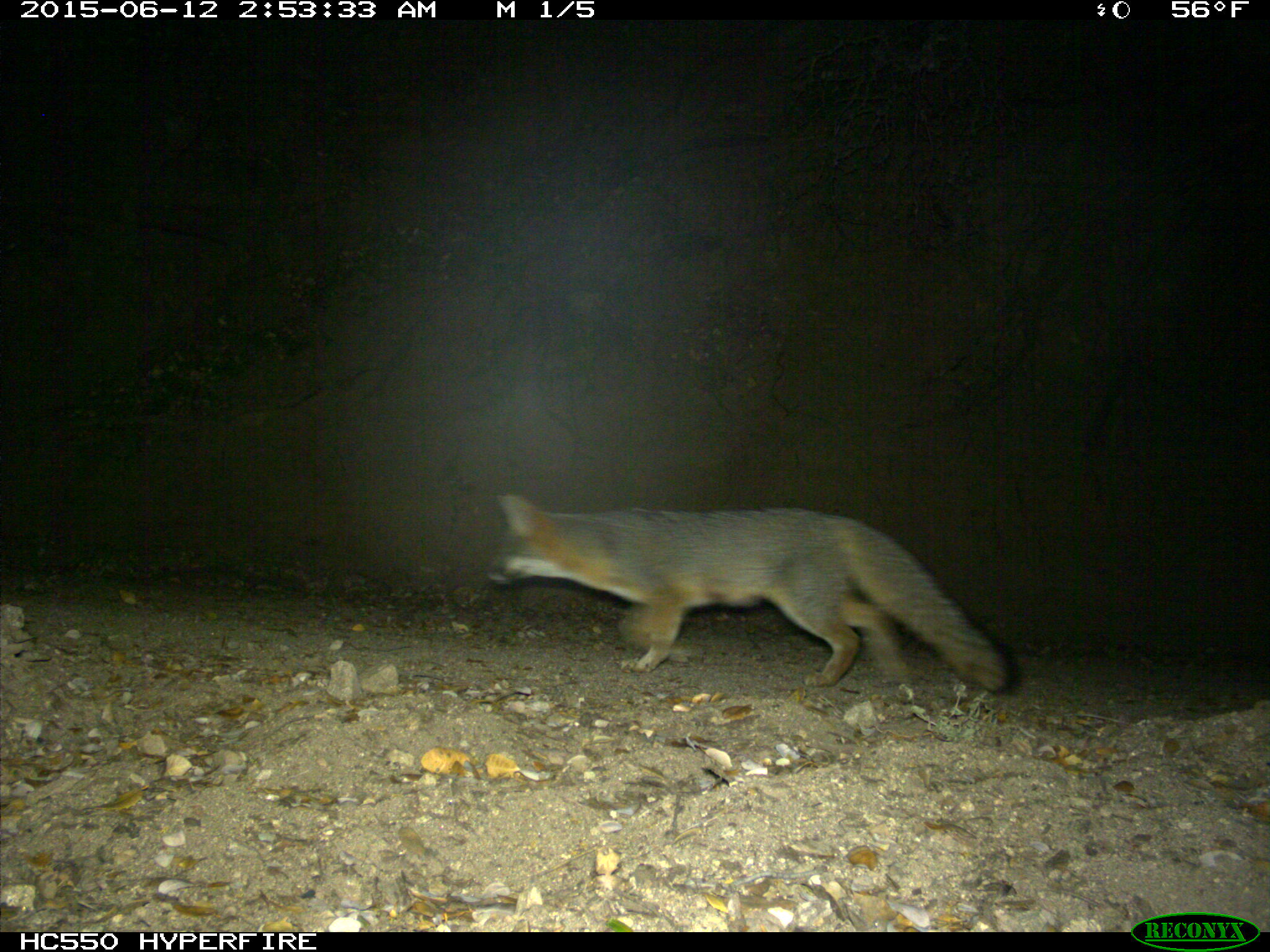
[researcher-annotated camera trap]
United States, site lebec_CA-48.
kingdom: Animalia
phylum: Chordata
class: Mammalia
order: Carnivora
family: Canidae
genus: Urocyon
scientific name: Urocyon cinereoargenteus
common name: gray fox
Urocyon cinereoargenteus (gray fox).